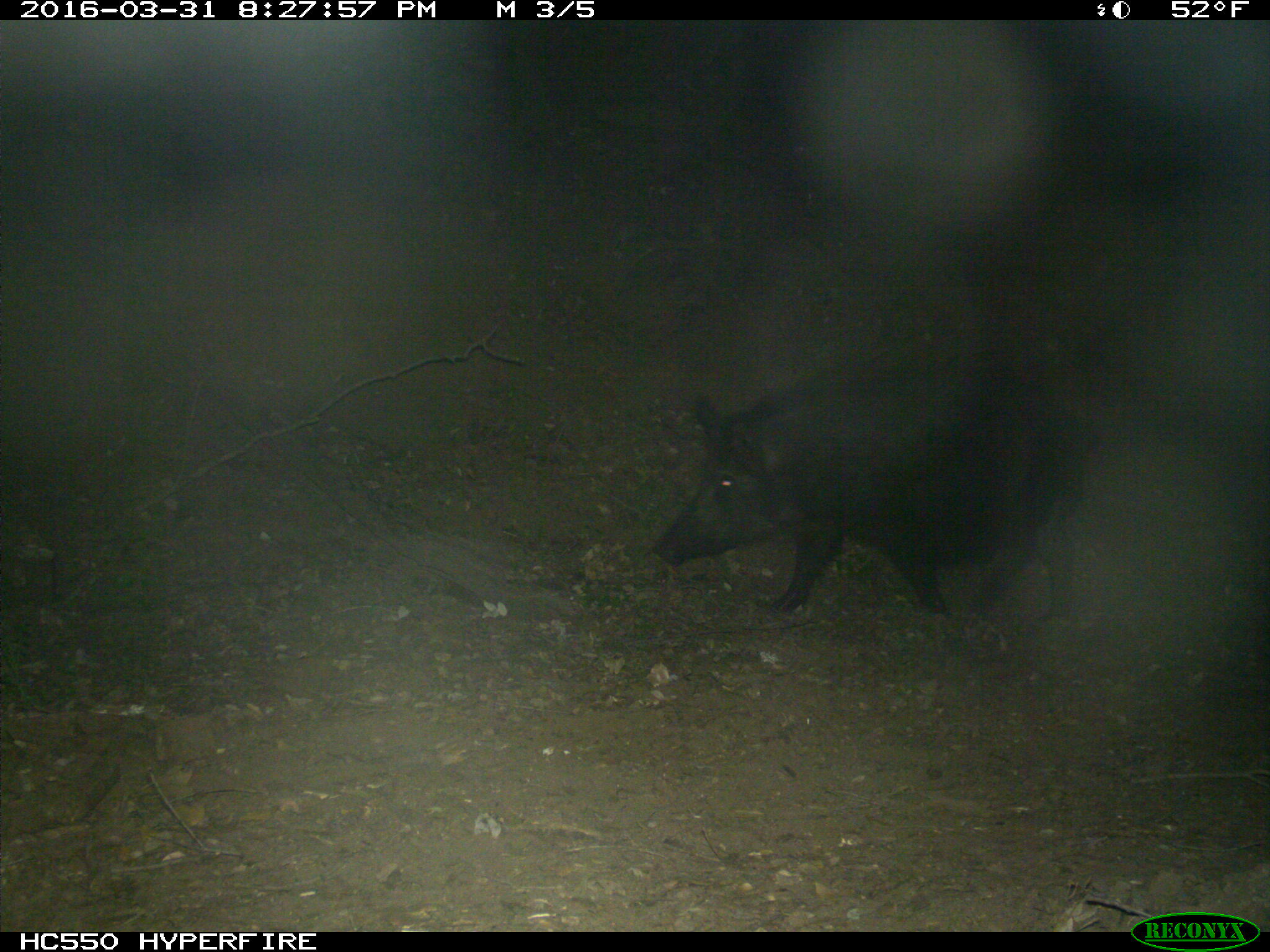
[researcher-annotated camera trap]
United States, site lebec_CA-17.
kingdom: Animalia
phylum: Chordata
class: Mammalia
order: Artiodactyla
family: Suidae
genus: Sus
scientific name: Sus scrofa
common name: wild boar